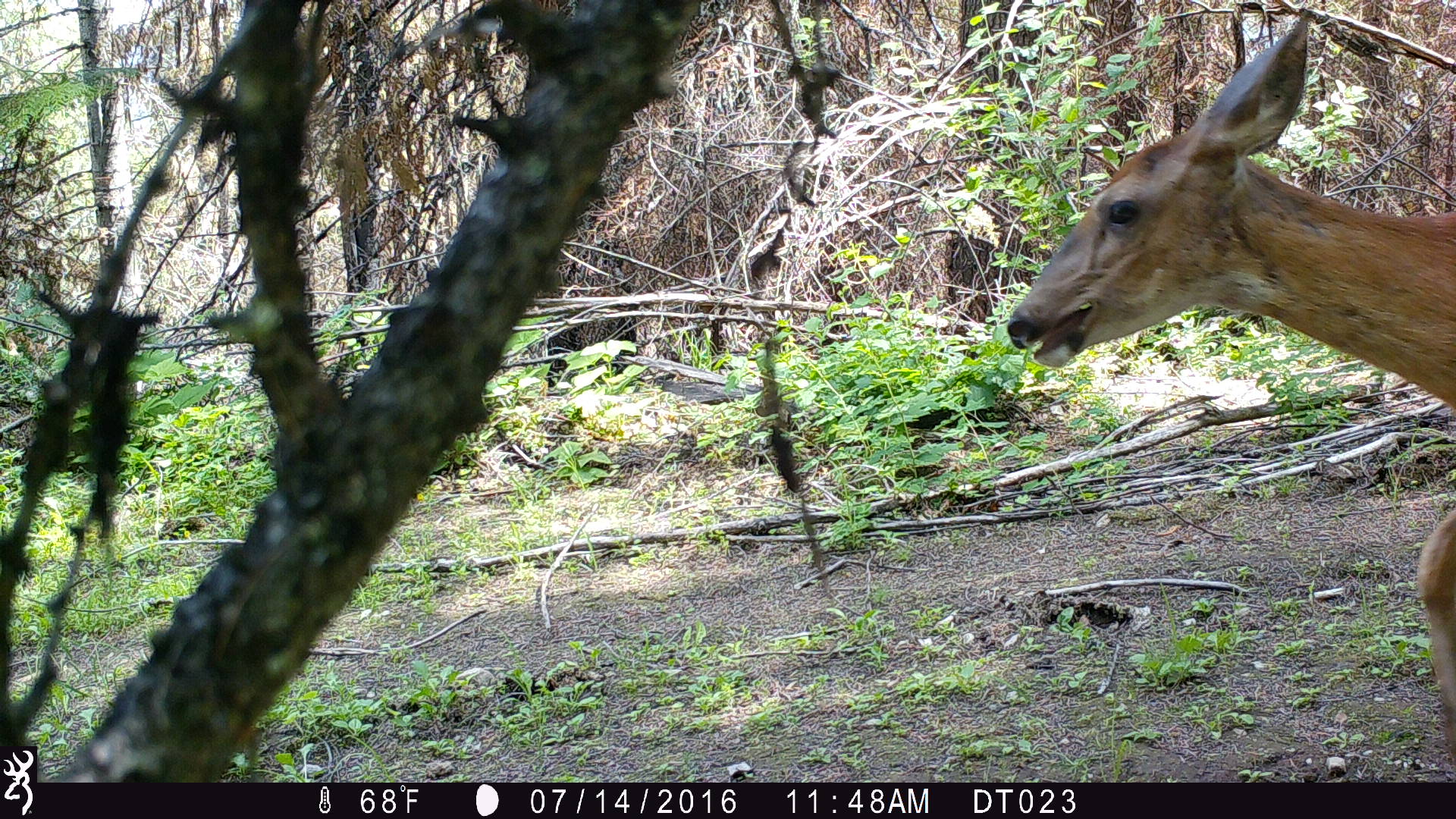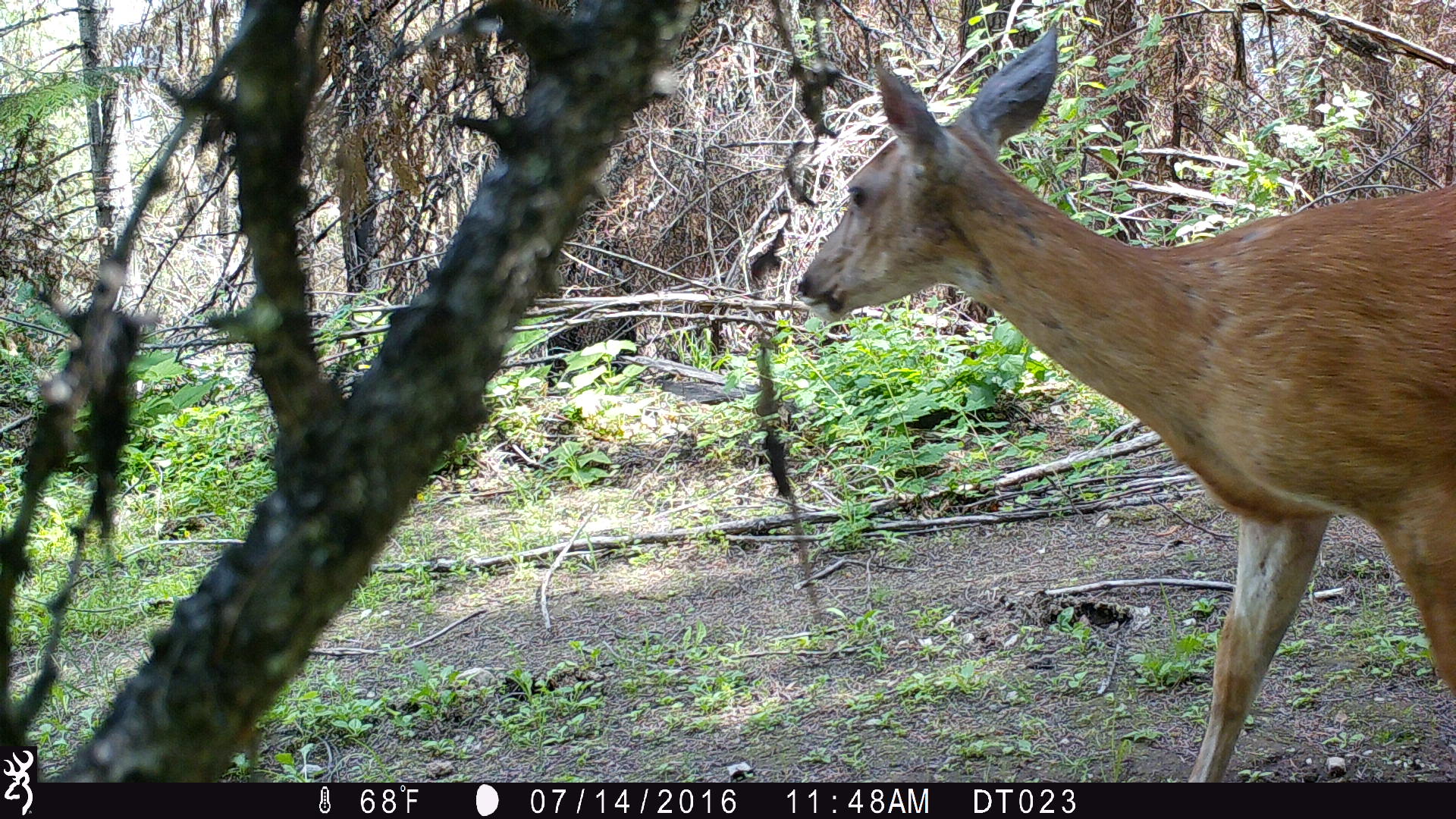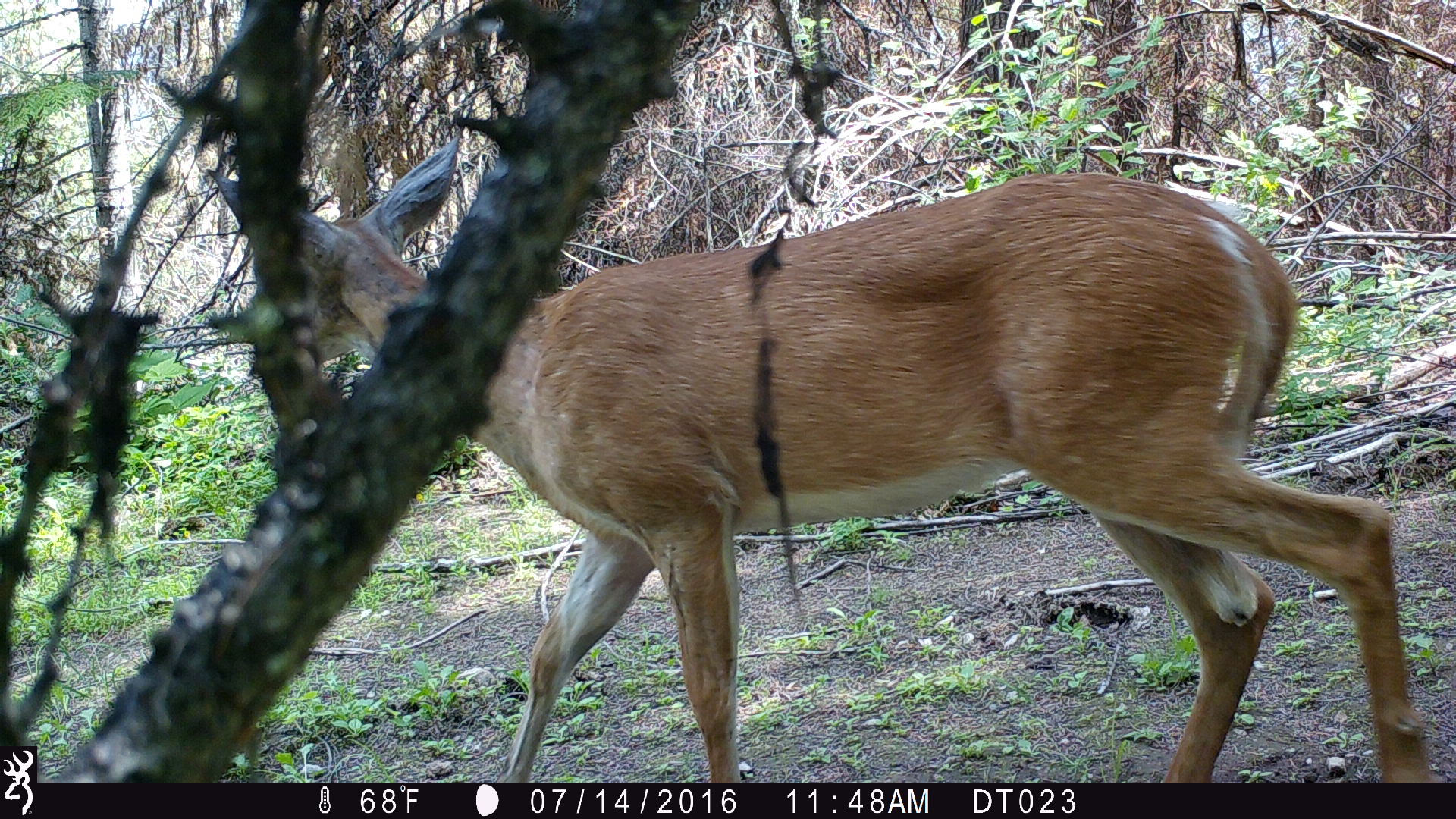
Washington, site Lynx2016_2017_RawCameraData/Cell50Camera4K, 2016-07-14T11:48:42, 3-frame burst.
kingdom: Animalia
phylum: Chordata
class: Mammalia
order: Artiodactyla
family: Cervidae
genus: Odocoileus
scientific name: Odocoileus virginianus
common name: white-tailed deer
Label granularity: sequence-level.